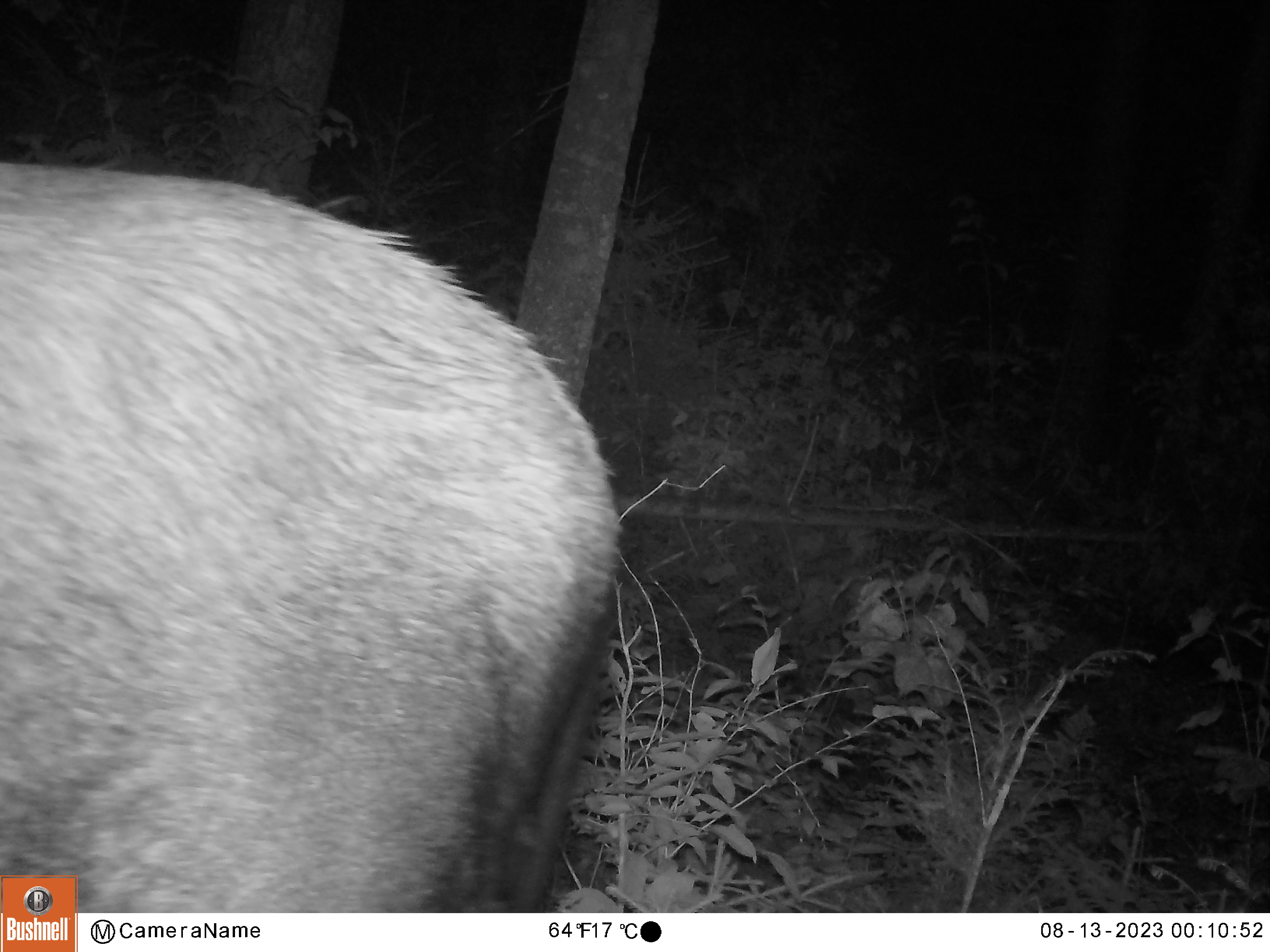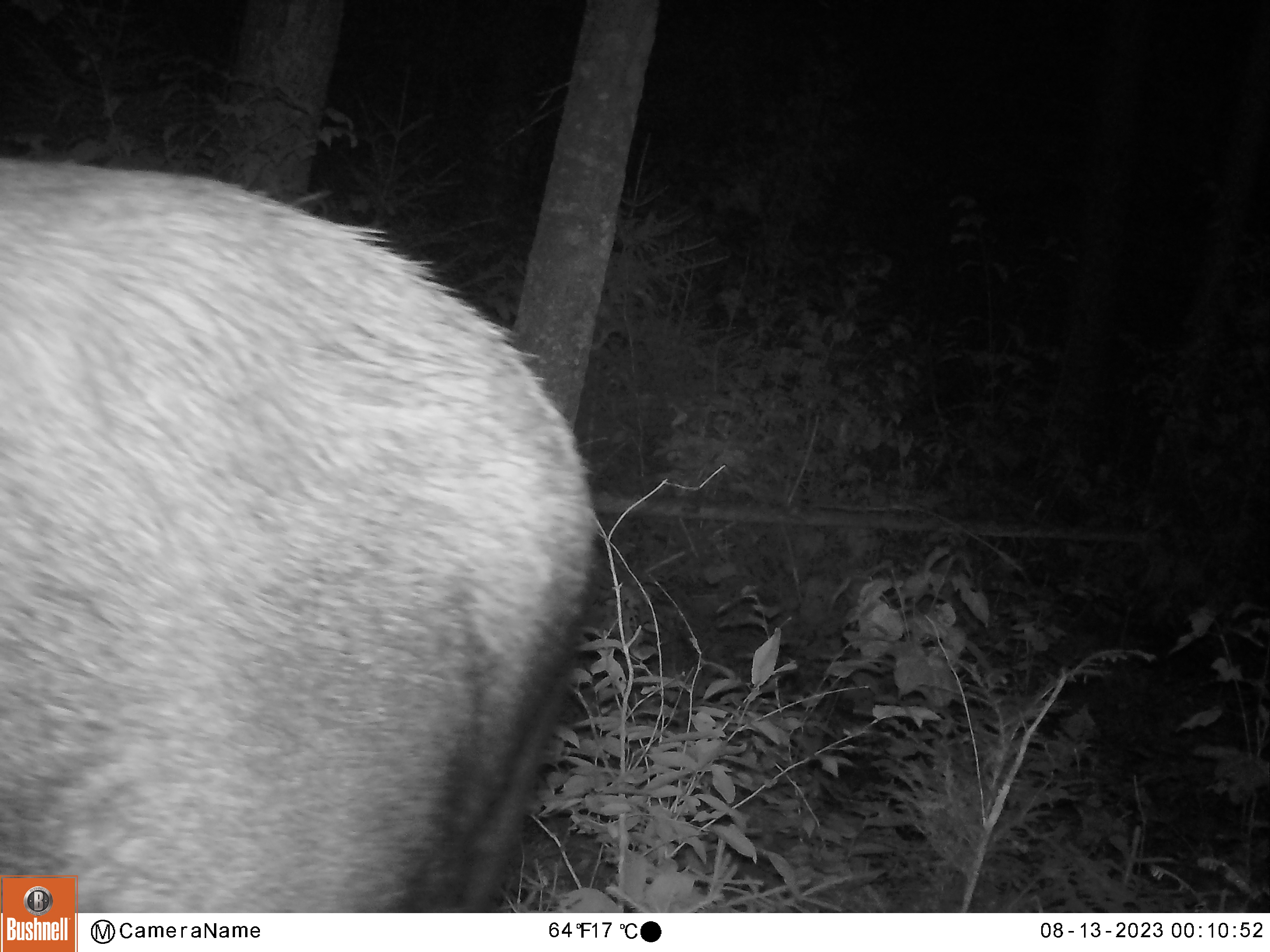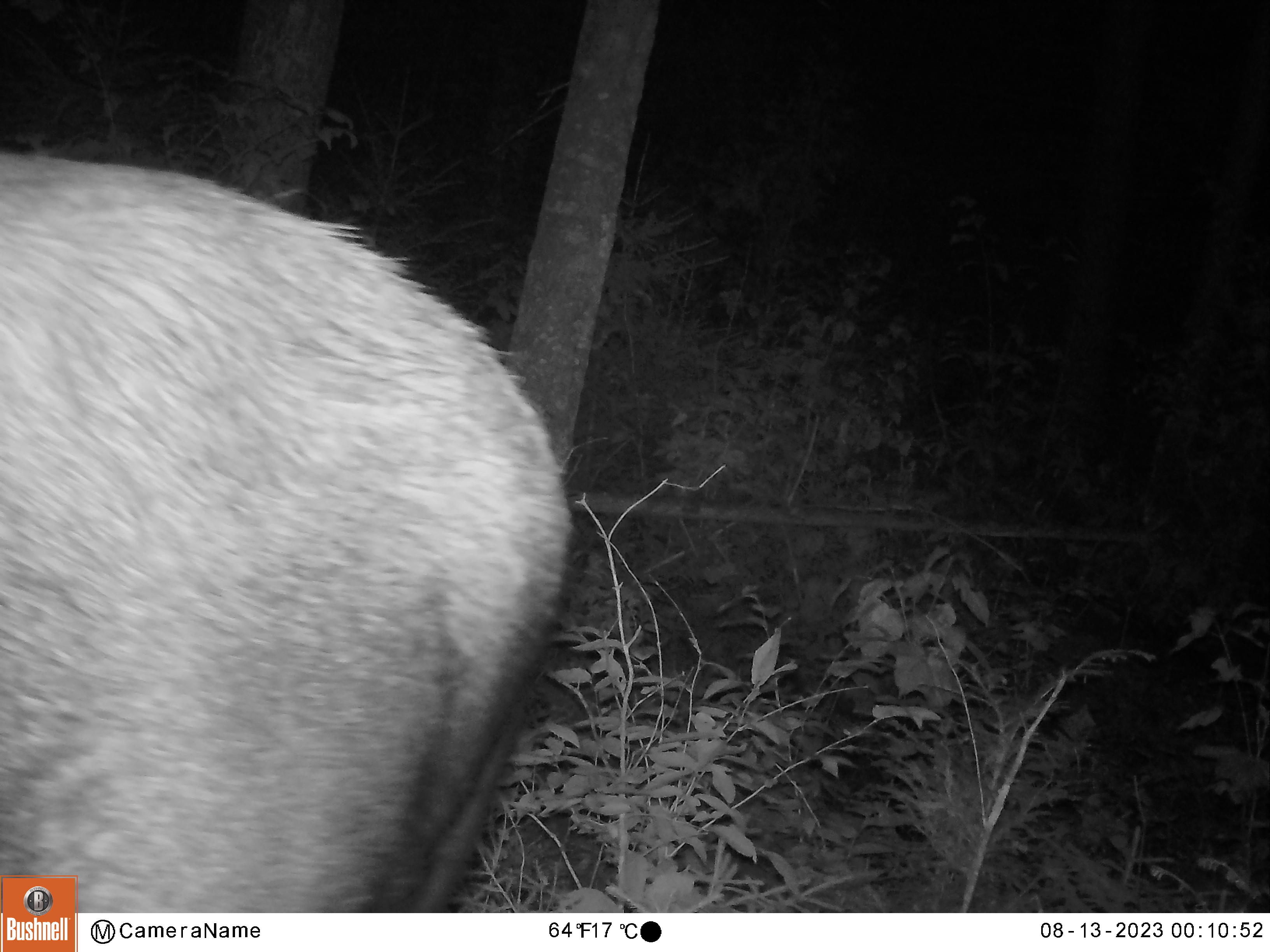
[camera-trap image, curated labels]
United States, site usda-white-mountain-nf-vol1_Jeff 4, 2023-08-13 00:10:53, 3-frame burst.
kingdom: Animalia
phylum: Chordata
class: Mammalia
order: Artiodactyla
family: Cervidae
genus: Alces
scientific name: Alces alces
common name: moose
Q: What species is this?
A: Moose (Alces alces).